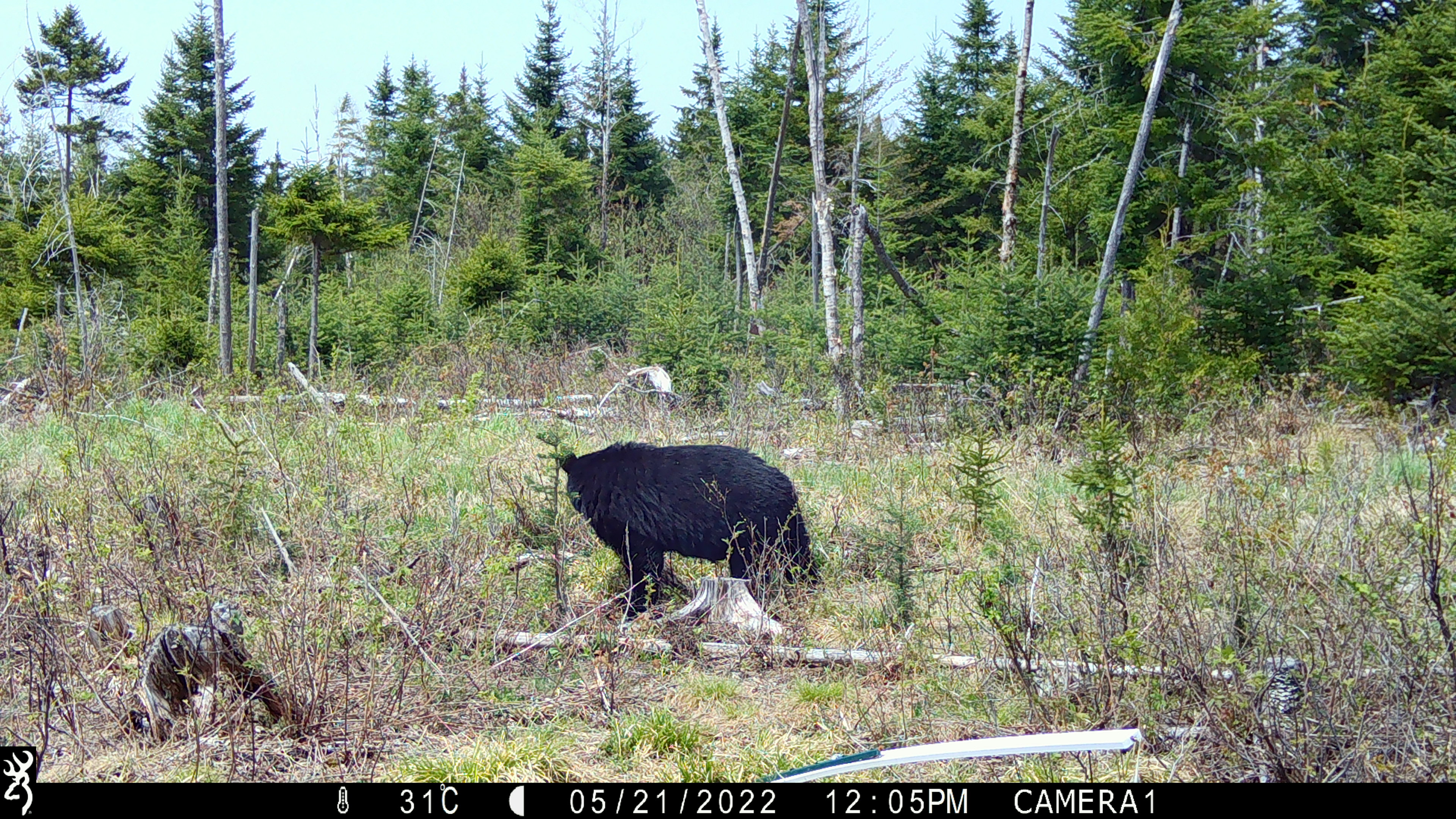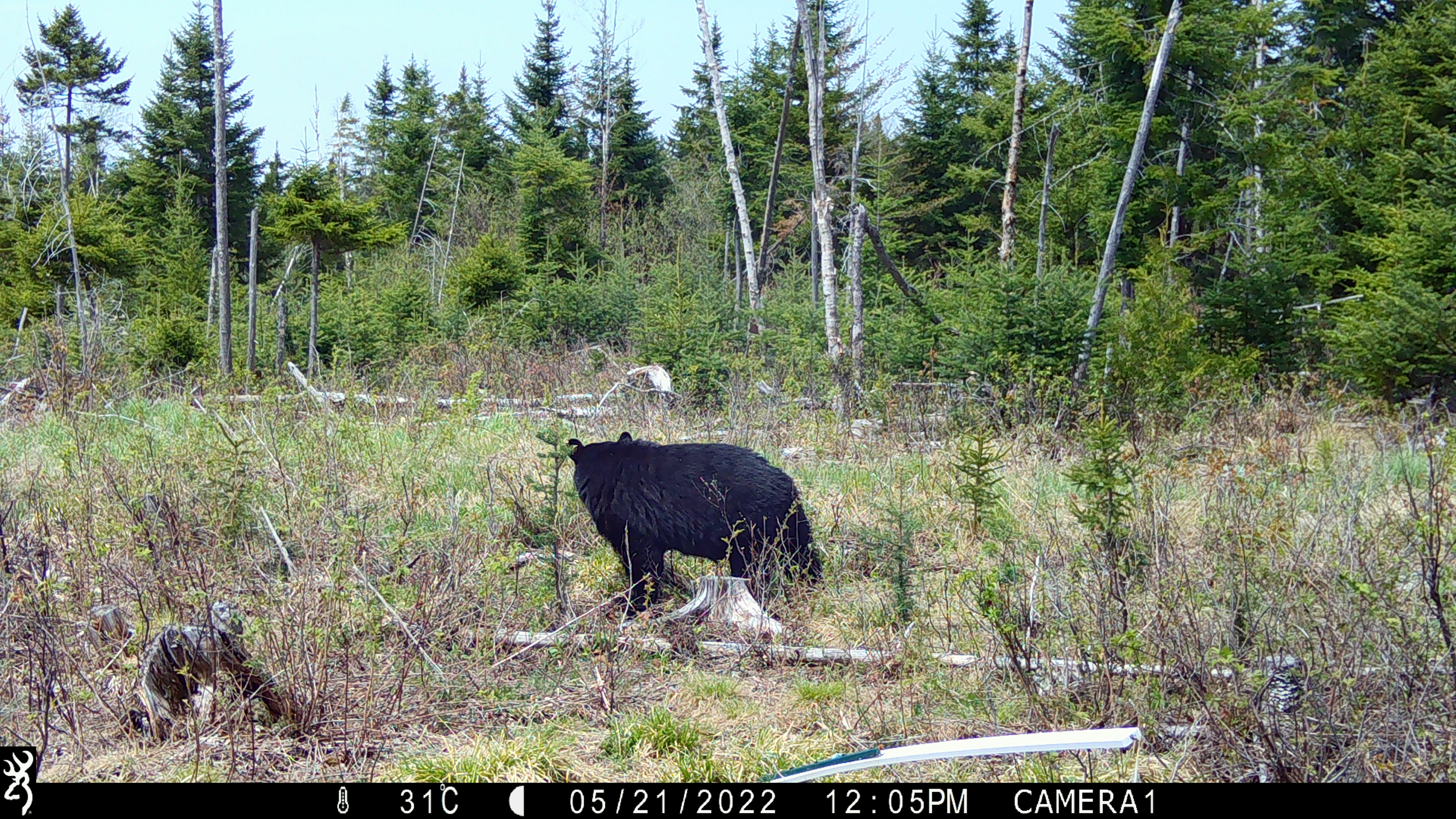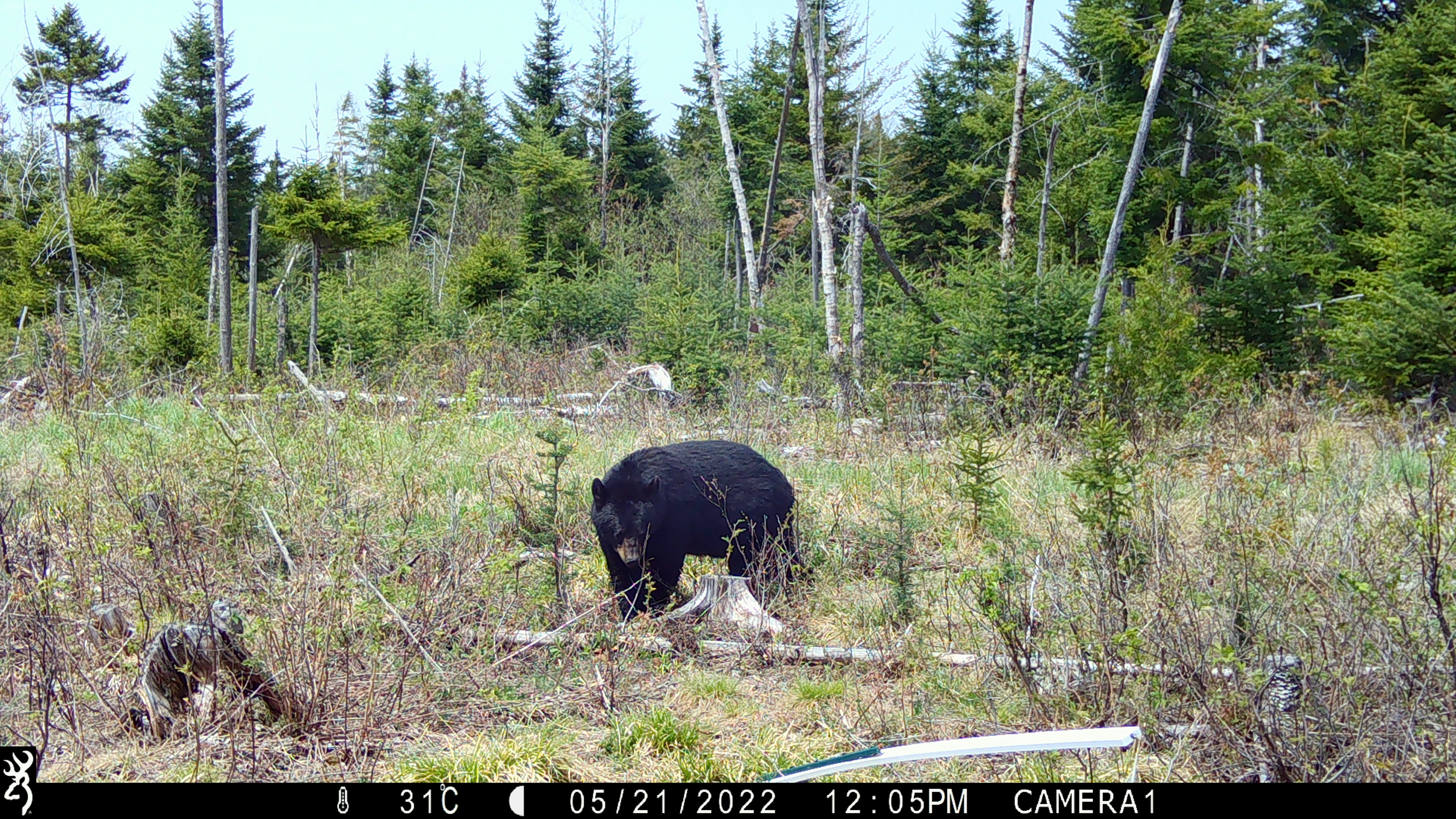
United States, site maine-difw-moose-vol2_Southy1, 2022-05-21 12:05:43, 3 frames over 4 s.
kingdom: Animalia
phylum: Chordata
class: Mammalia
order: Carnivora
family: Ursidae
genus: Ursus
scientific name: Ursus americanus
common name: black bear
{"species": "black bear (Ursus americanus)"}